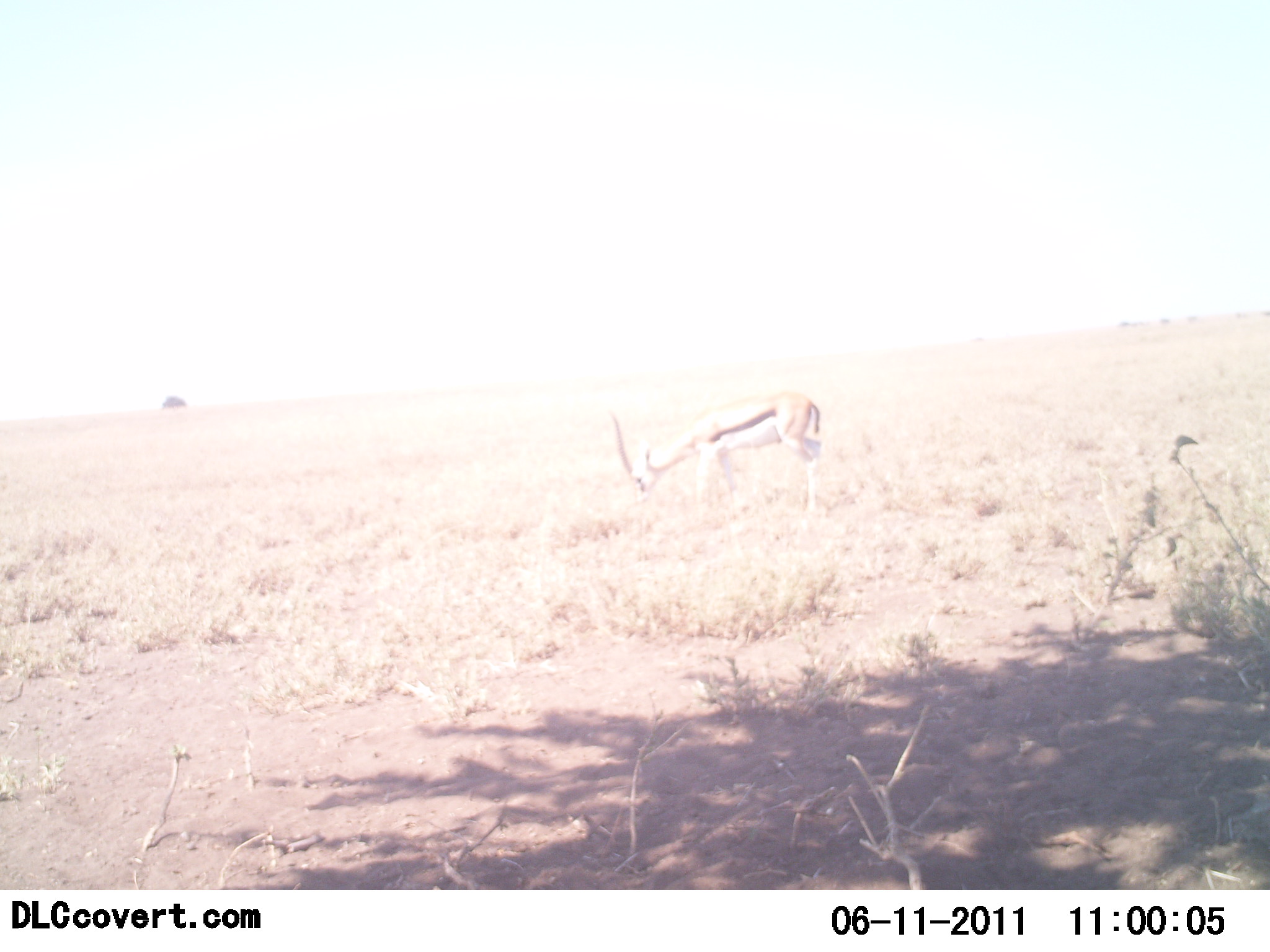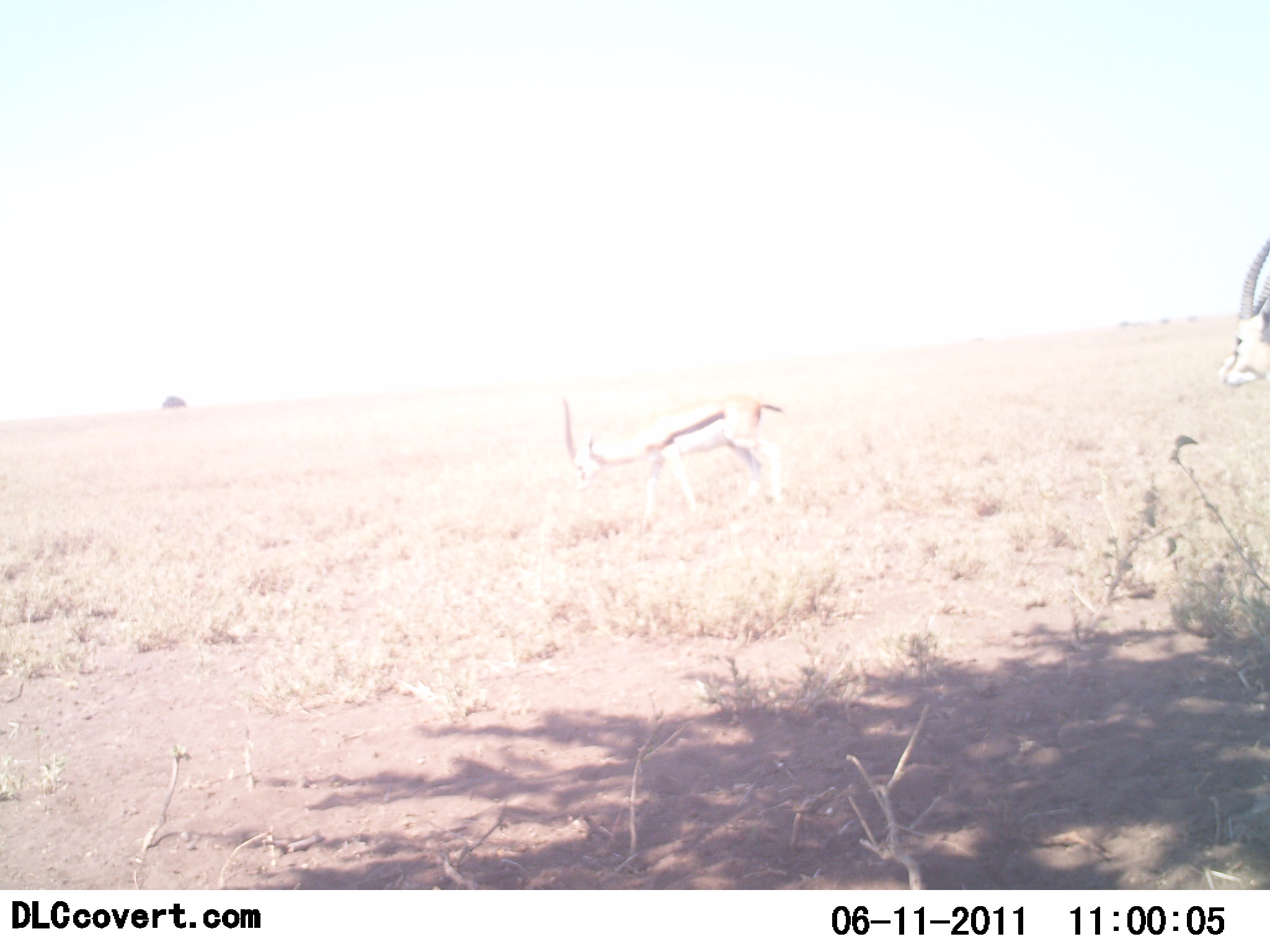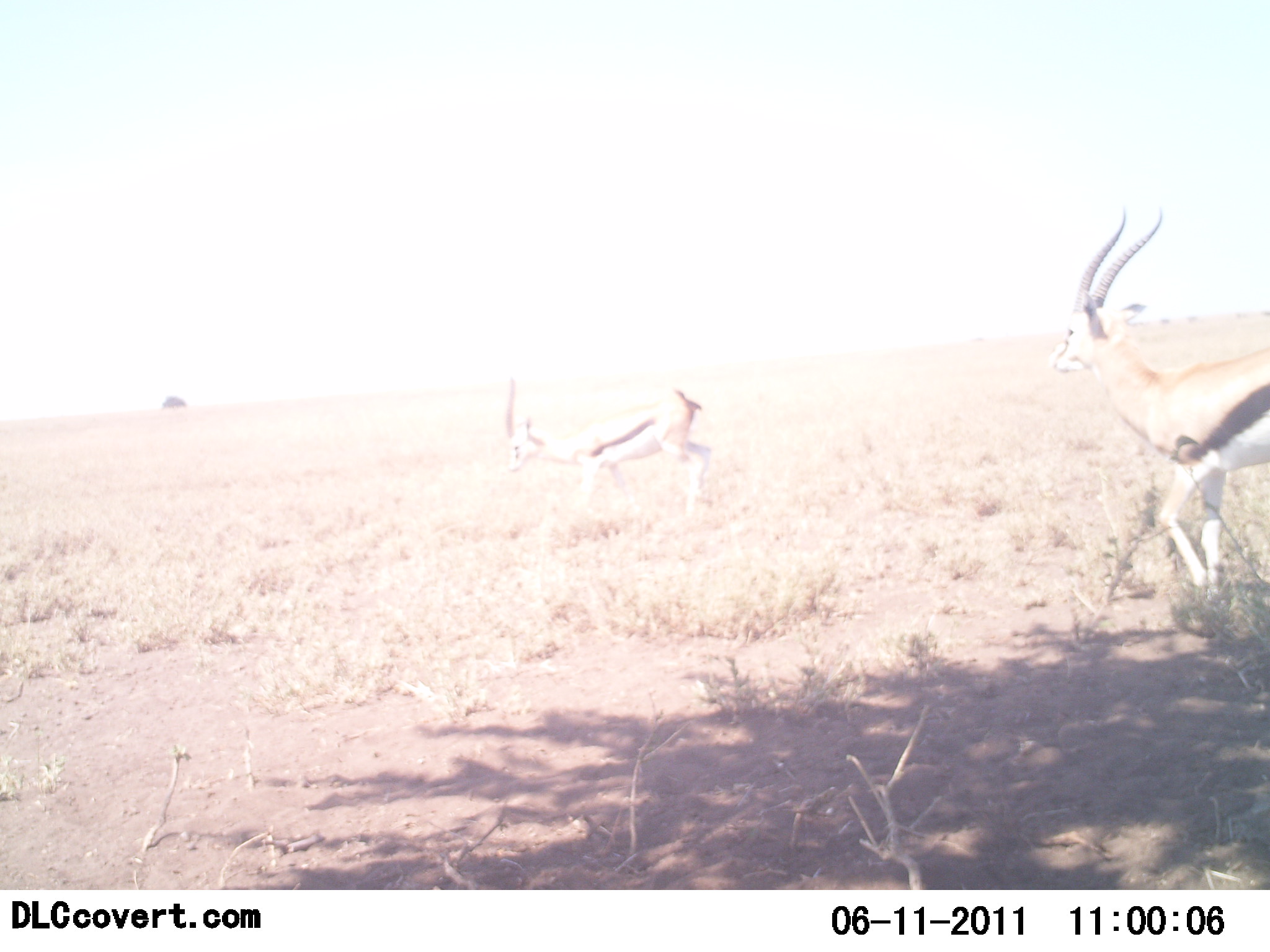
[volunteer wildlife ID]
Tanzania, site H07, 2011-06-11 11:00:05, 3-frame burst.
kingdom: Animalia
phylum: Chordata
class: Mammalia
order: Artiodactyla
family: Bovidae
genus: Eudorcas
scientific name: Eudorcas thomsonii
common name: thomson's gazelle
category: gazellethomsons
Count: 2.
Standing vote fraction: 25%.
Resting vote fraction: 0%.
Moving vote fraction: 67%.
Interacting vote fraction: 0%.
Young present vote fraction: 0%.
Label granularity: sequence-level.